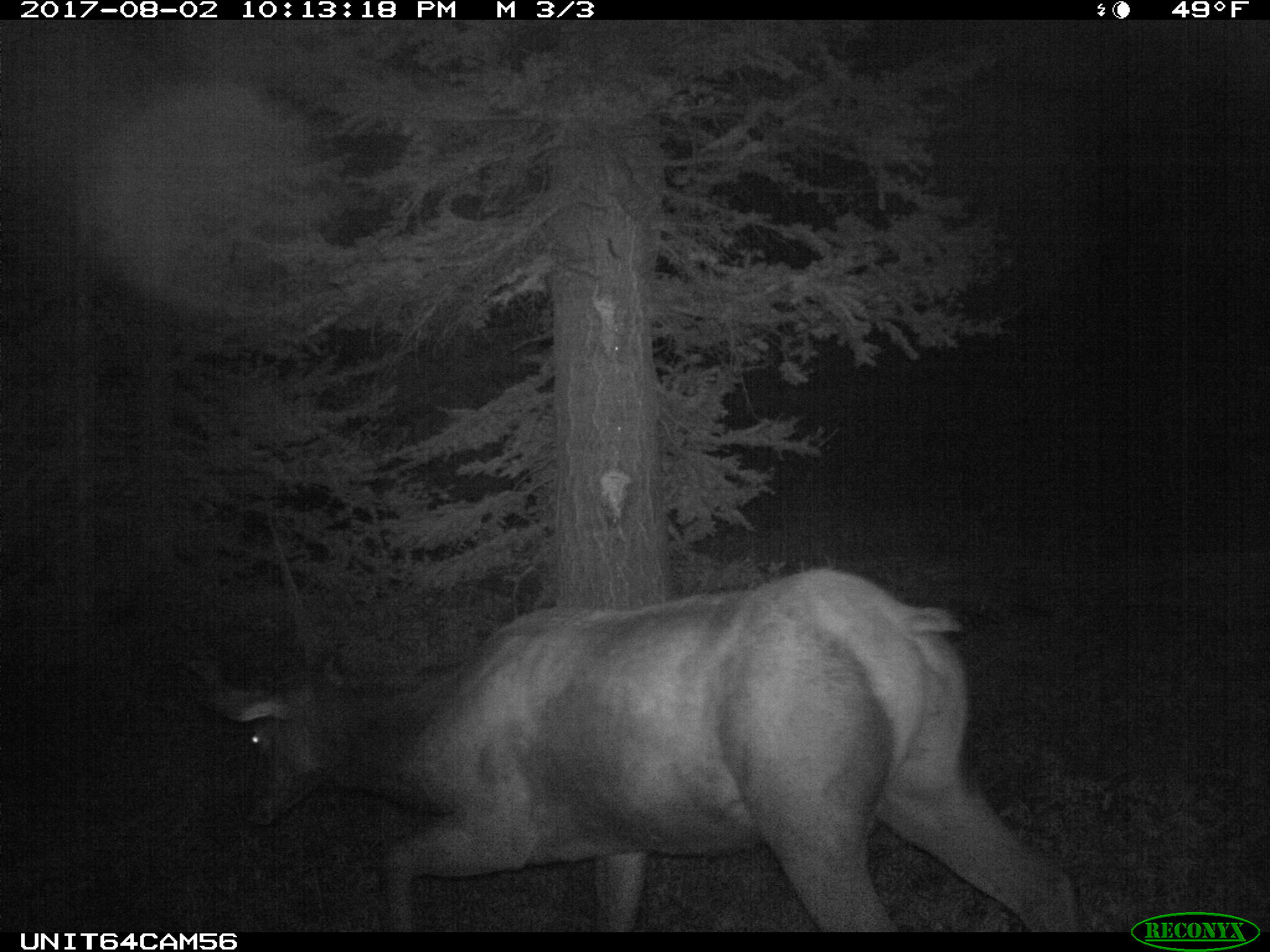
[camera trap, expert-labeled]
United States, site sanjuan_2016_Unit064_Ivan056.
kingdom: Animalia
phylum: Chordata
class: Mammalia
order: Artiodactyla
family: Cervidae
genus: Cervus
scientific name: Cervus elaphus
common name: red deer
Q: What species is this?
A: Cervus elaphus (red deer).